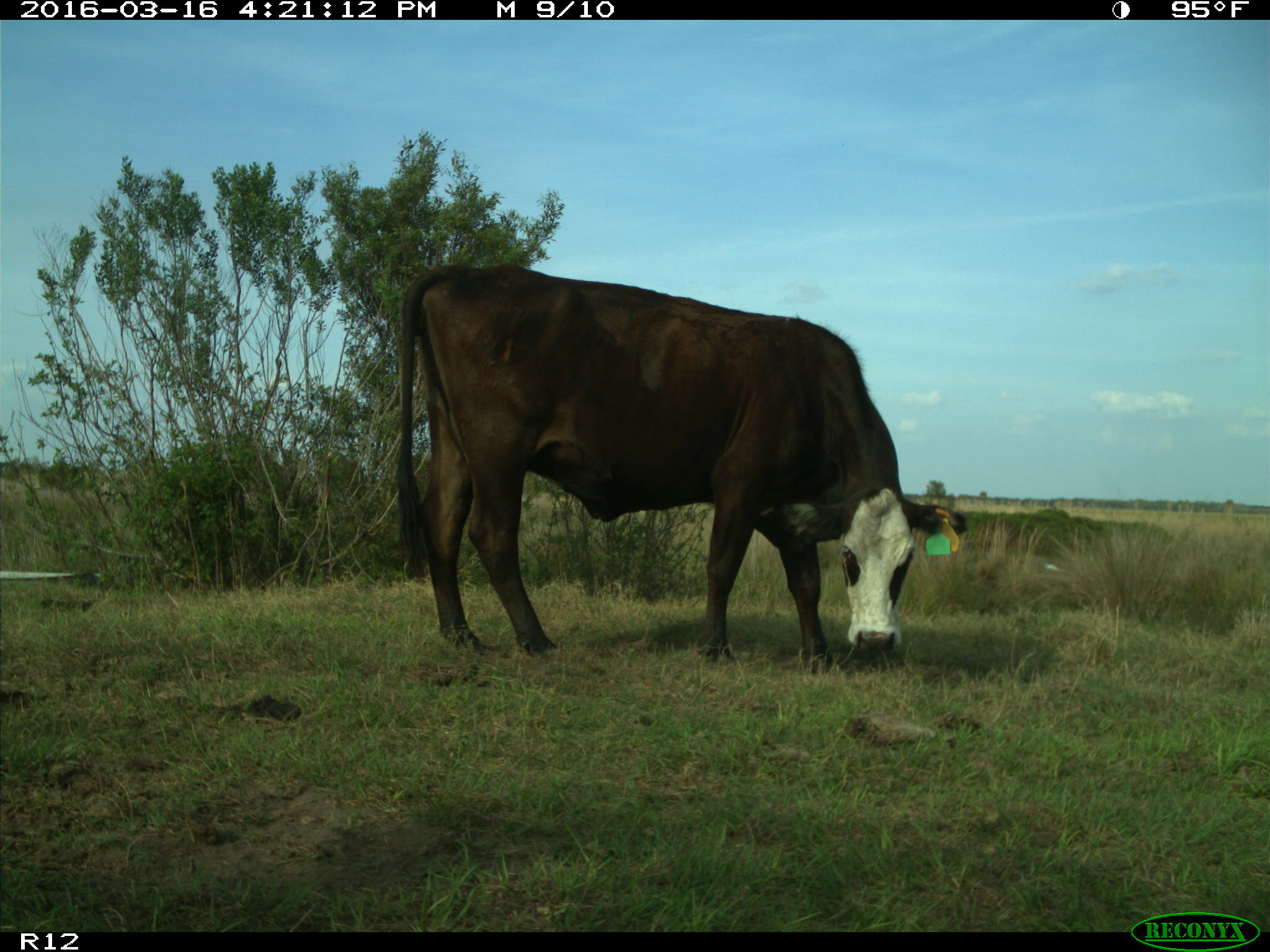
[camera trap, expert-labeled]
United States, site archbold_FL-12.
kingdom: Animalia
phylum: Chordata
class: Mammalia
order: Artiodactyla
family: Bovidae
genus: Bos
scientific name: Bos taurus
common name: domestic cow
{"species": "Bos taurus (domestic cow)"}